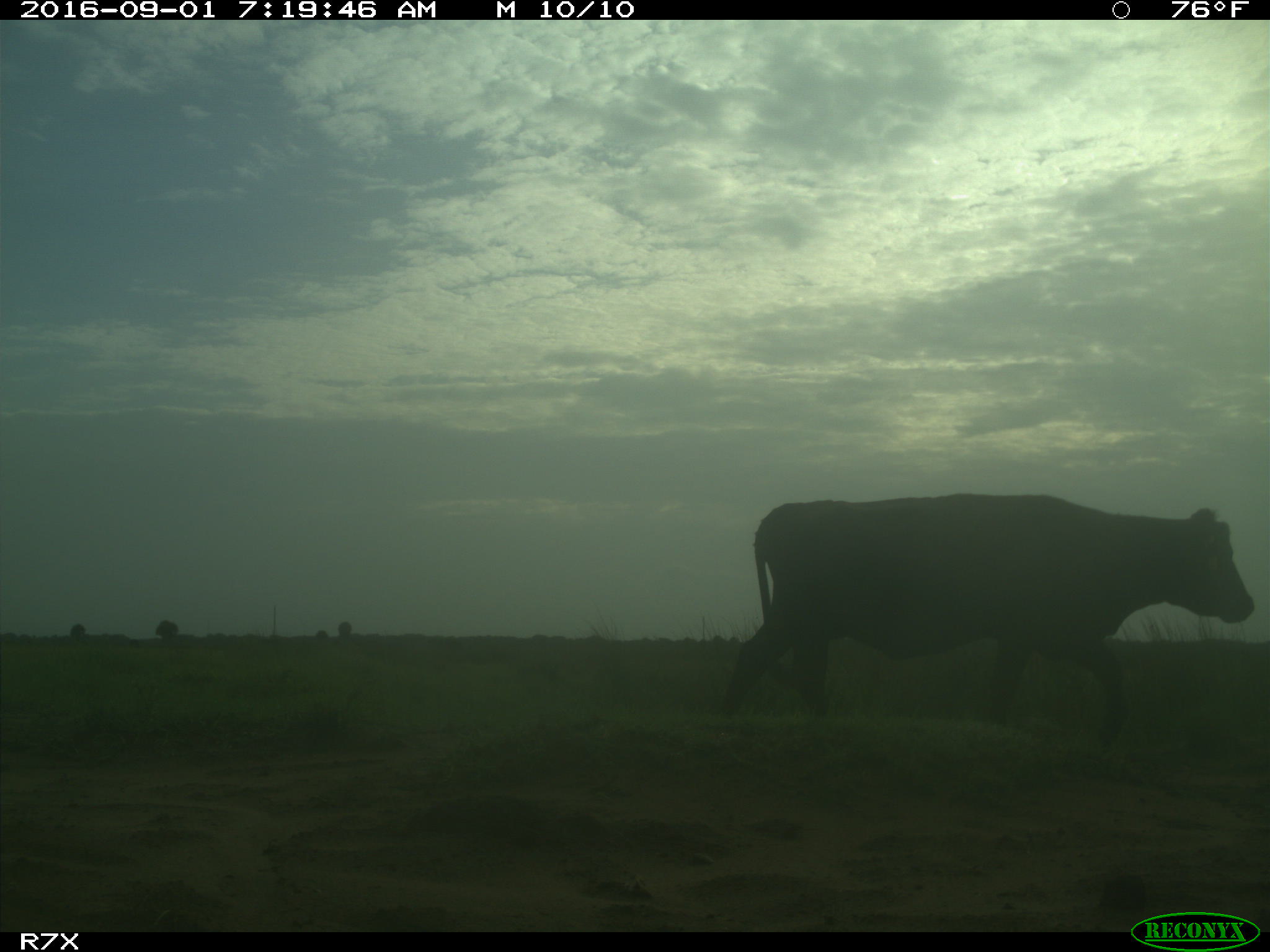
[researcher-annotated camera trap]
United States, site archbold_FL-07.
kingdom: Animalia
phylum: Chordata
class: Mammalia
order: Artiodactyla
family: Bovidae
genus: Bos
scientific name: Bos taurus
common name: domestic cow